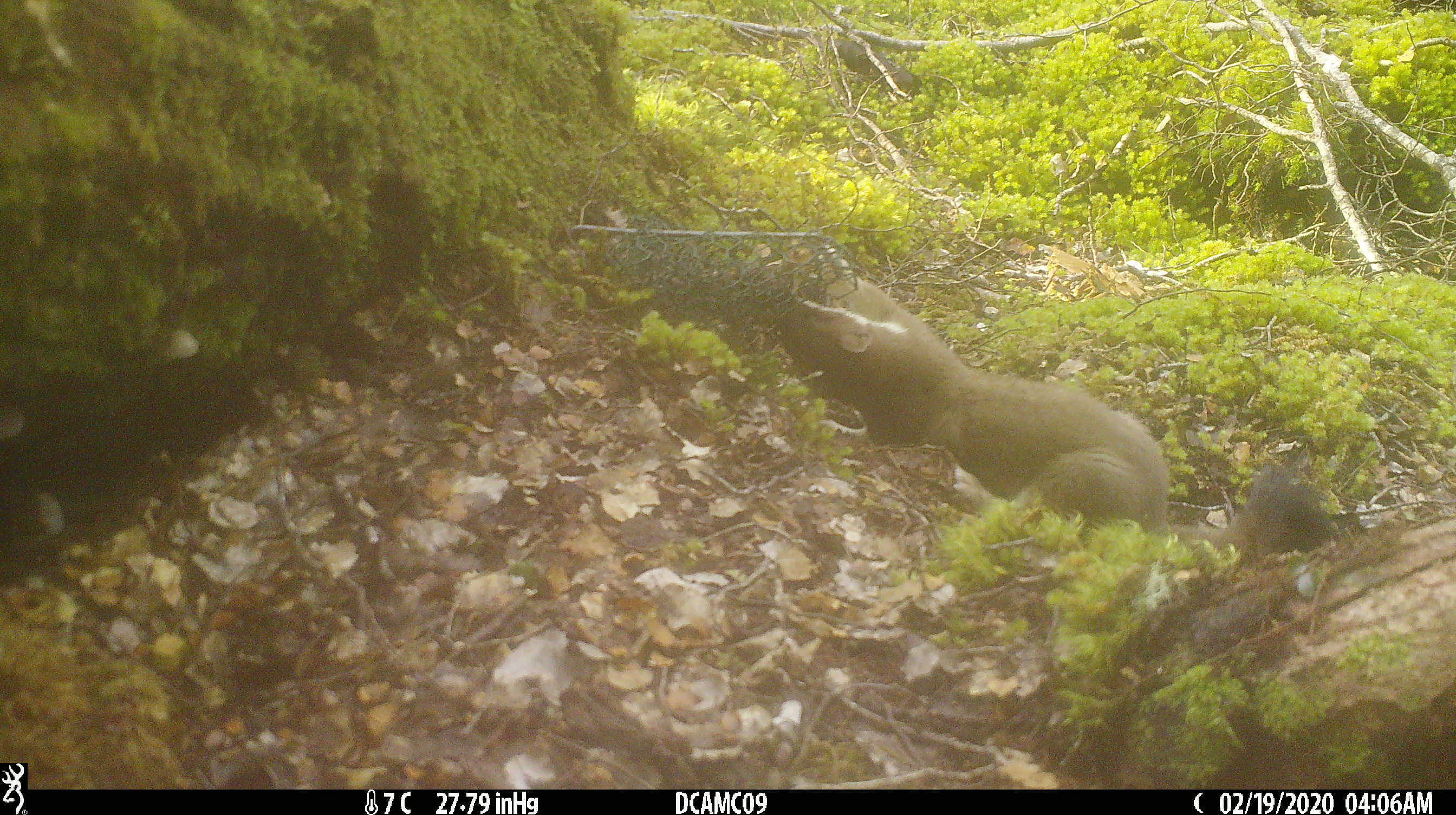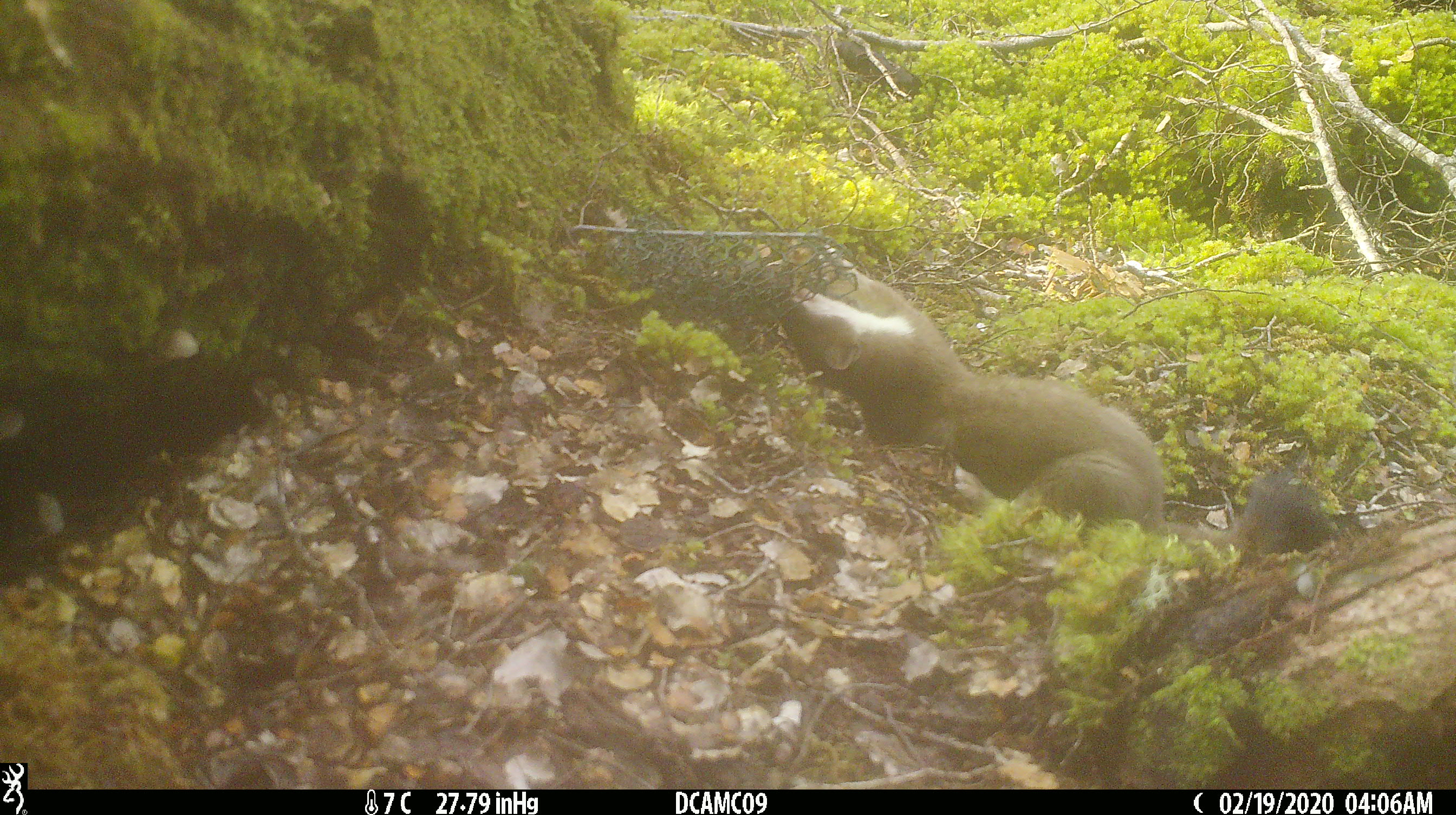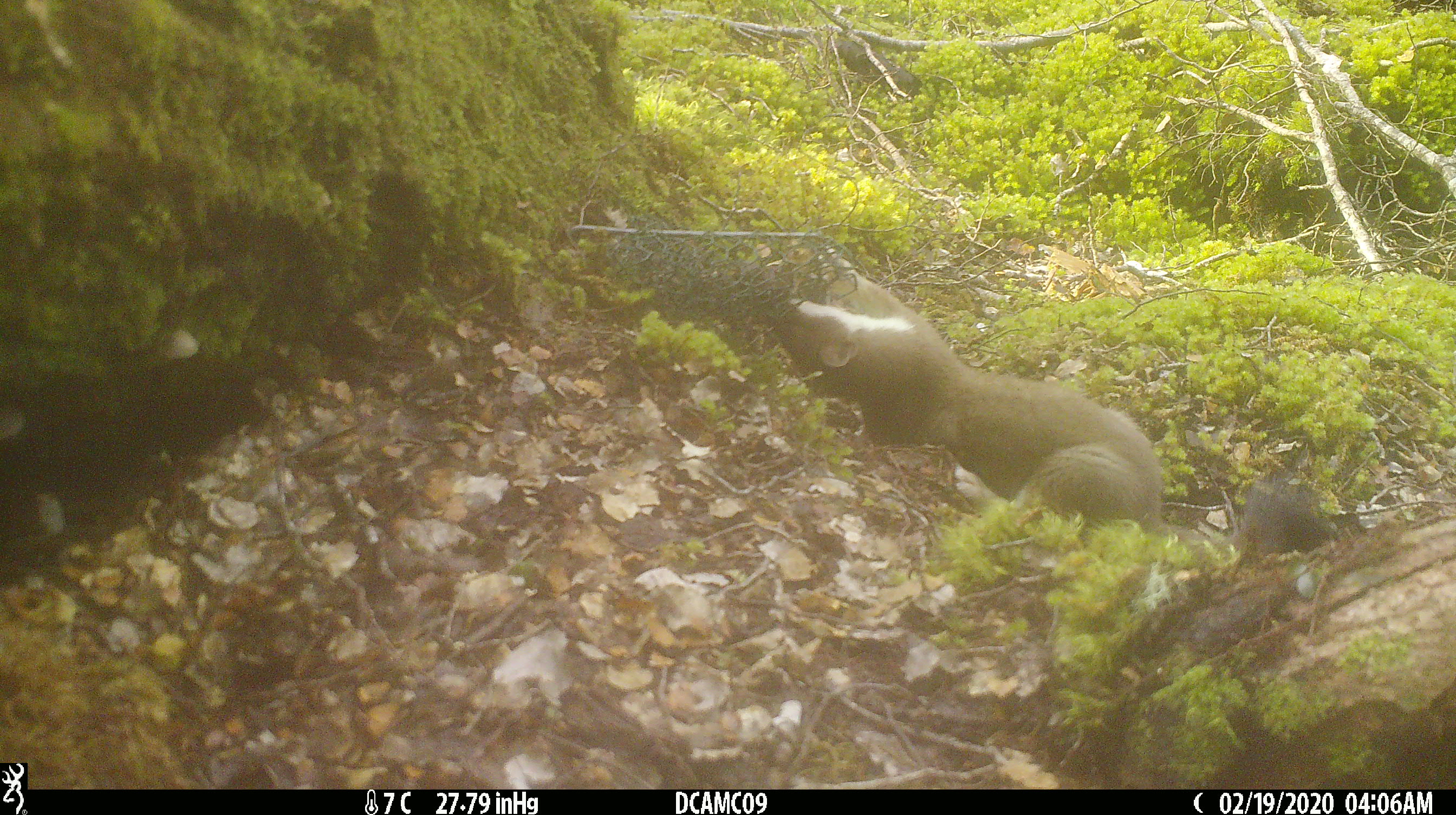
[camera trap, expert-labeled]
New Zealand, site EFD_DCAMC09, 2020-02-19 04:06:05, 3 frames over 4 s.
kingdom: Animalia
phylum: Chordata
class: Mammalia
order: Carnivora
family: Mustelidae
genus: Mustela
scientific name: Mustela erminea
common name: stoat